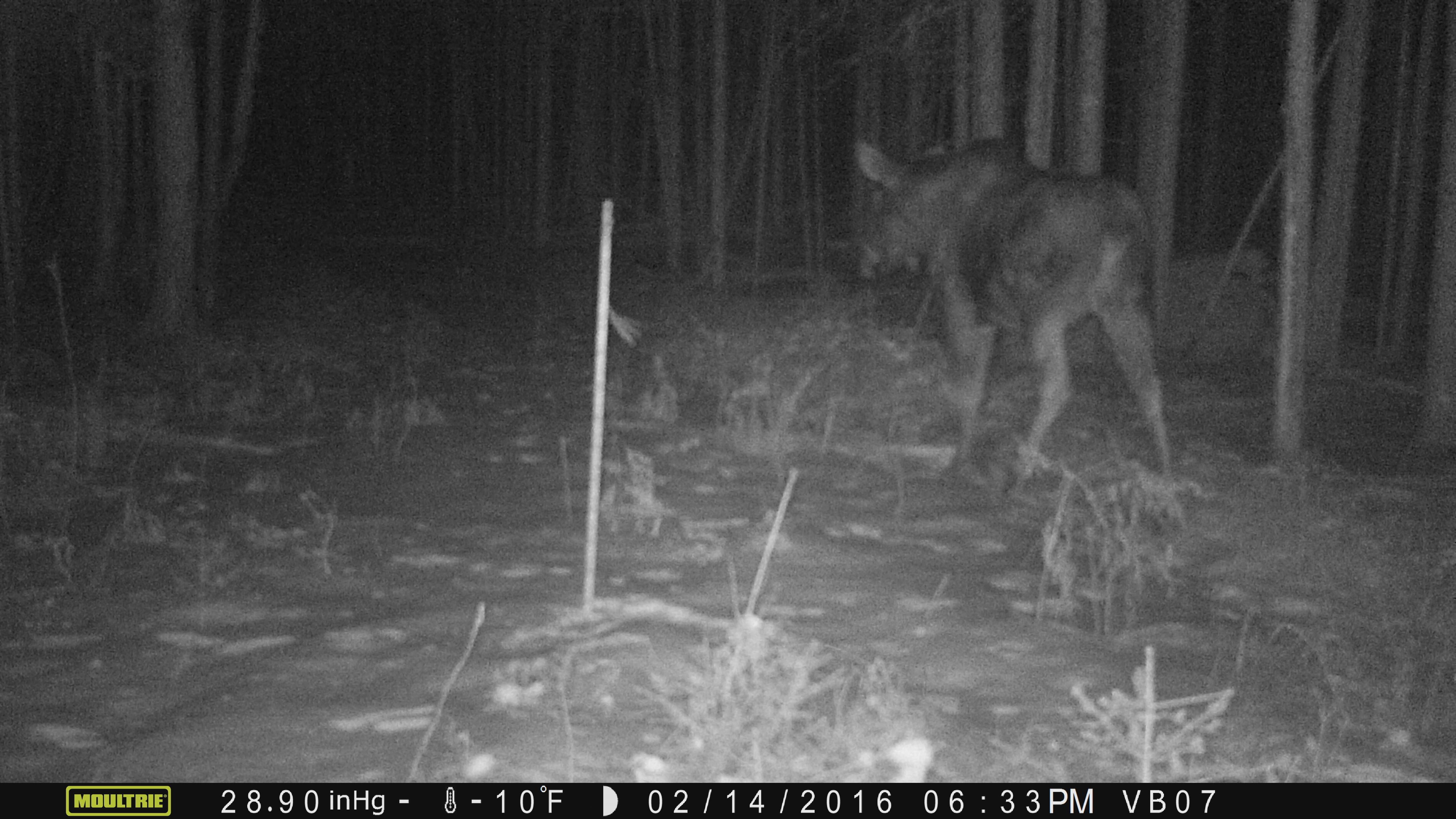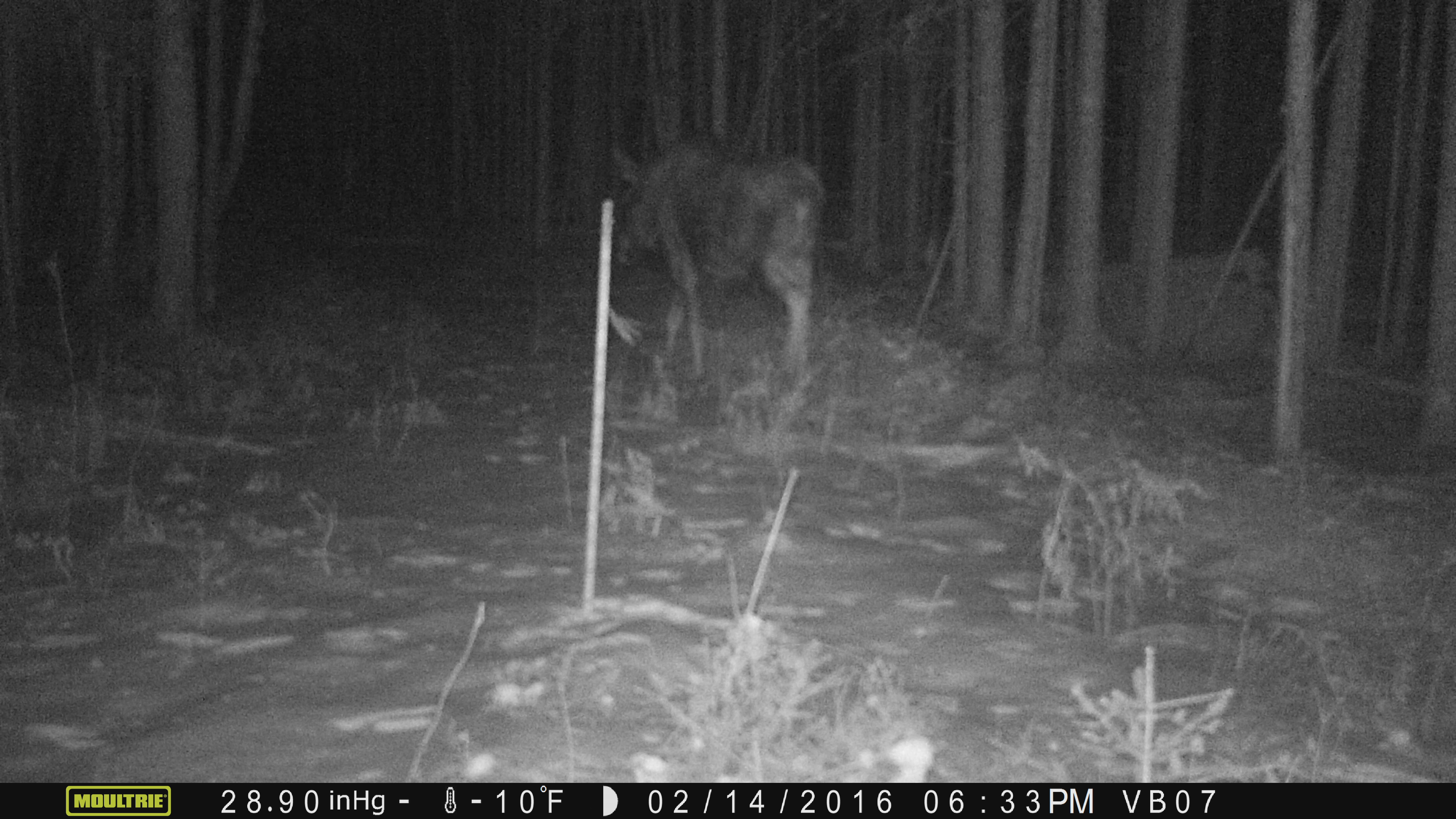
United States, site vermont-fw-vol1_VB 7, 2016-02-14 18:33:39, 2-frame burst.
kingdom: Animalia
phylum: Chordata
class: Mammalia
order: Artiodactyla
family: Cervidae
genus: Alces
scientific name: Alces alces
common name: moose